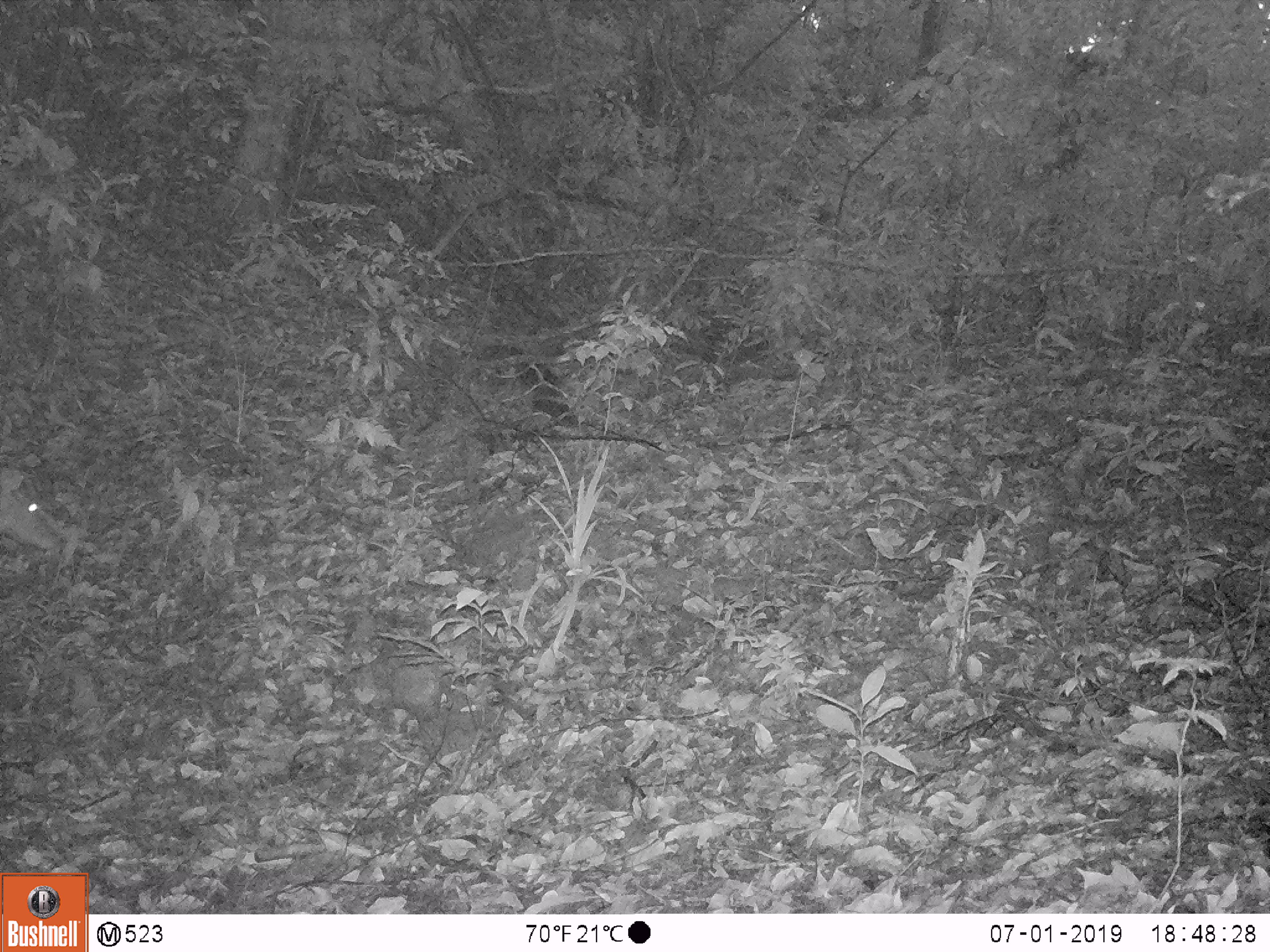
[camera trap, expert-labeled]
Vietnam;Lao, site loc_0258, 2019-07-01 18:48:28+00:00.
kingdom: Animalia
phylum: Chordata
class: Mammalia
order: Artiodactyla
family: Cervidae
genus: Muntiacus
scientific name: Muntiacus vuquangensis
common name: large-antlered muntjac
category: large antlered muntjac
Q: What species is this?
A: Large antlered muntjac (large-antlered muntjac) (Muntiacus vuquangensis).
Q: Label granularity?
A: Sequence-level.